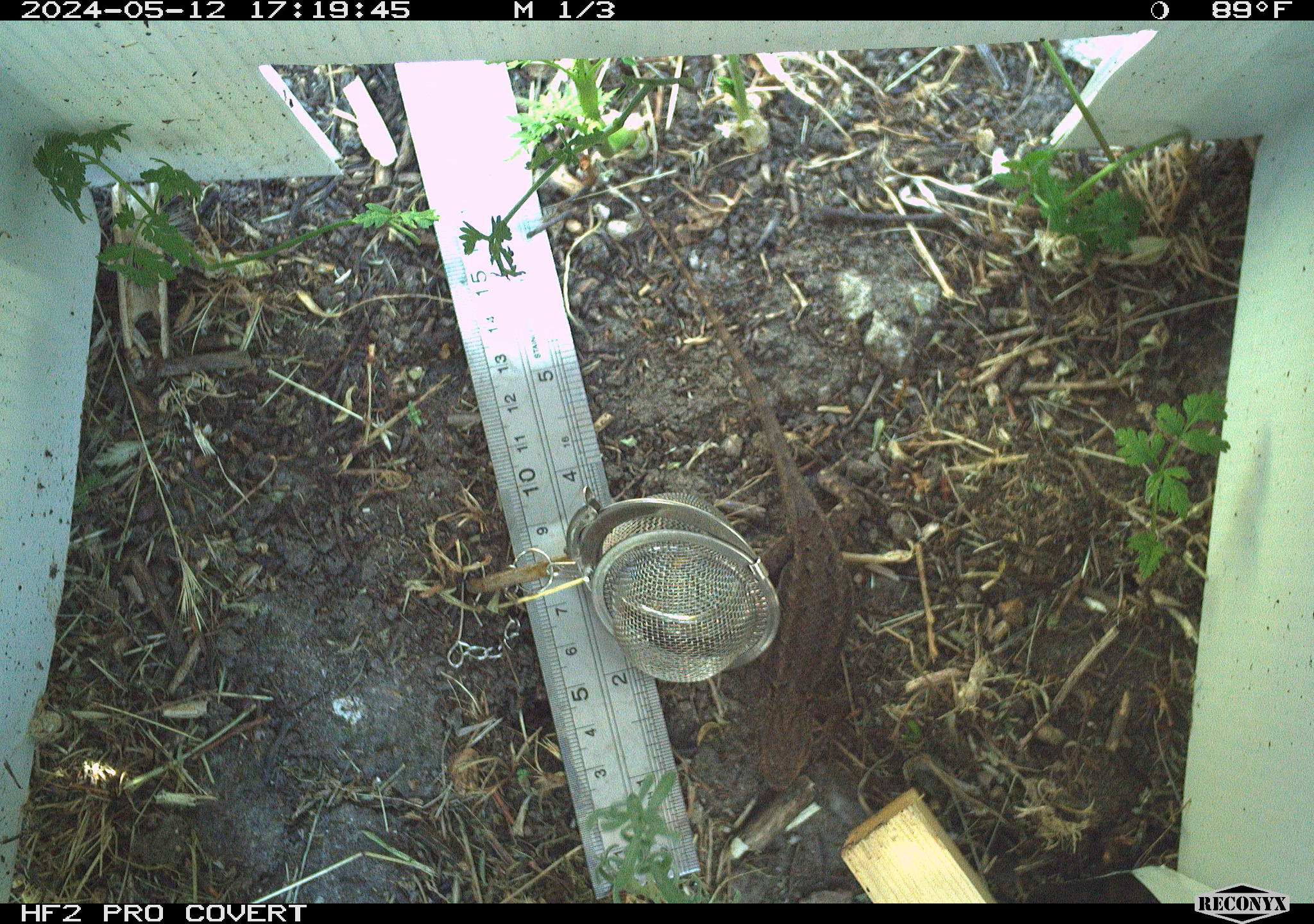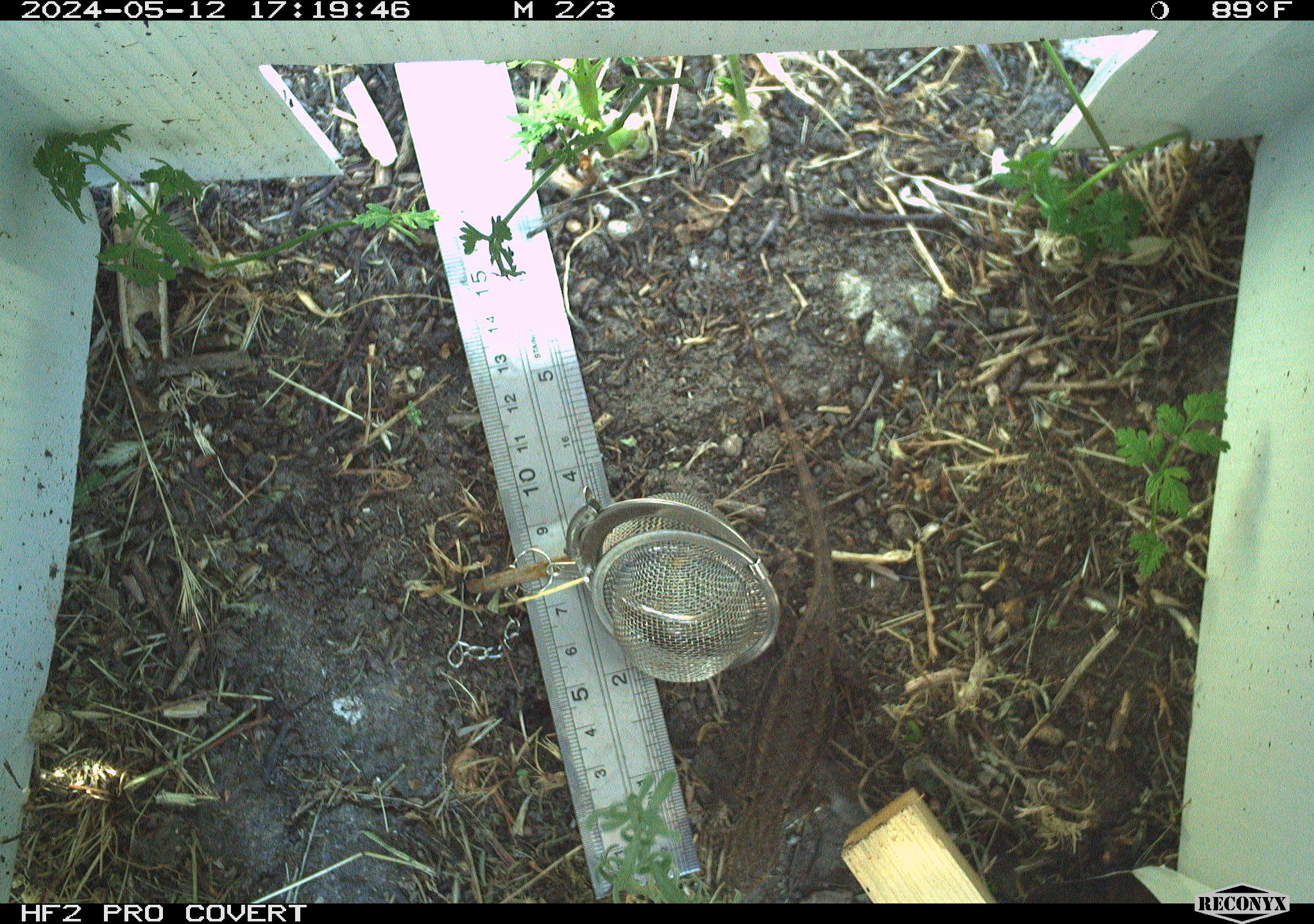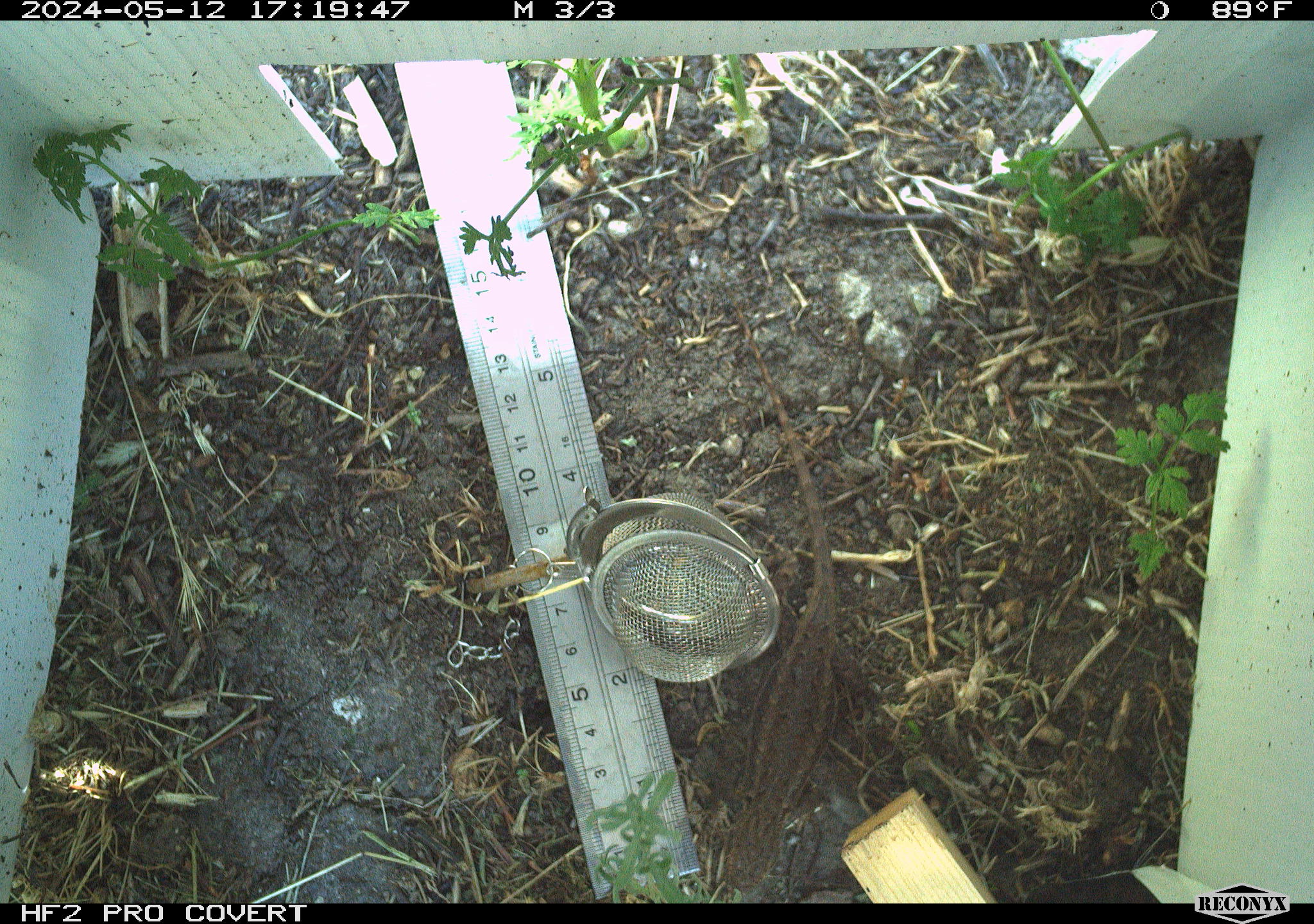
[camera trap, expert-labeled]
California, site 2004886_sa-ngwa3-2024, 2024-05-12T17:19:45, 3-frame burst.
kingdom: Animalia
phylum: Chordata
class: Reptilia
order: Squamata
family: Phrynosomatidae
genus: Sceloporus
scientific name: Sceloporus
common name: spiny lizards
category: sceloporus species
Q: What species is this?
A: Sceloporus species (spiny lizards) (Sceloporus).